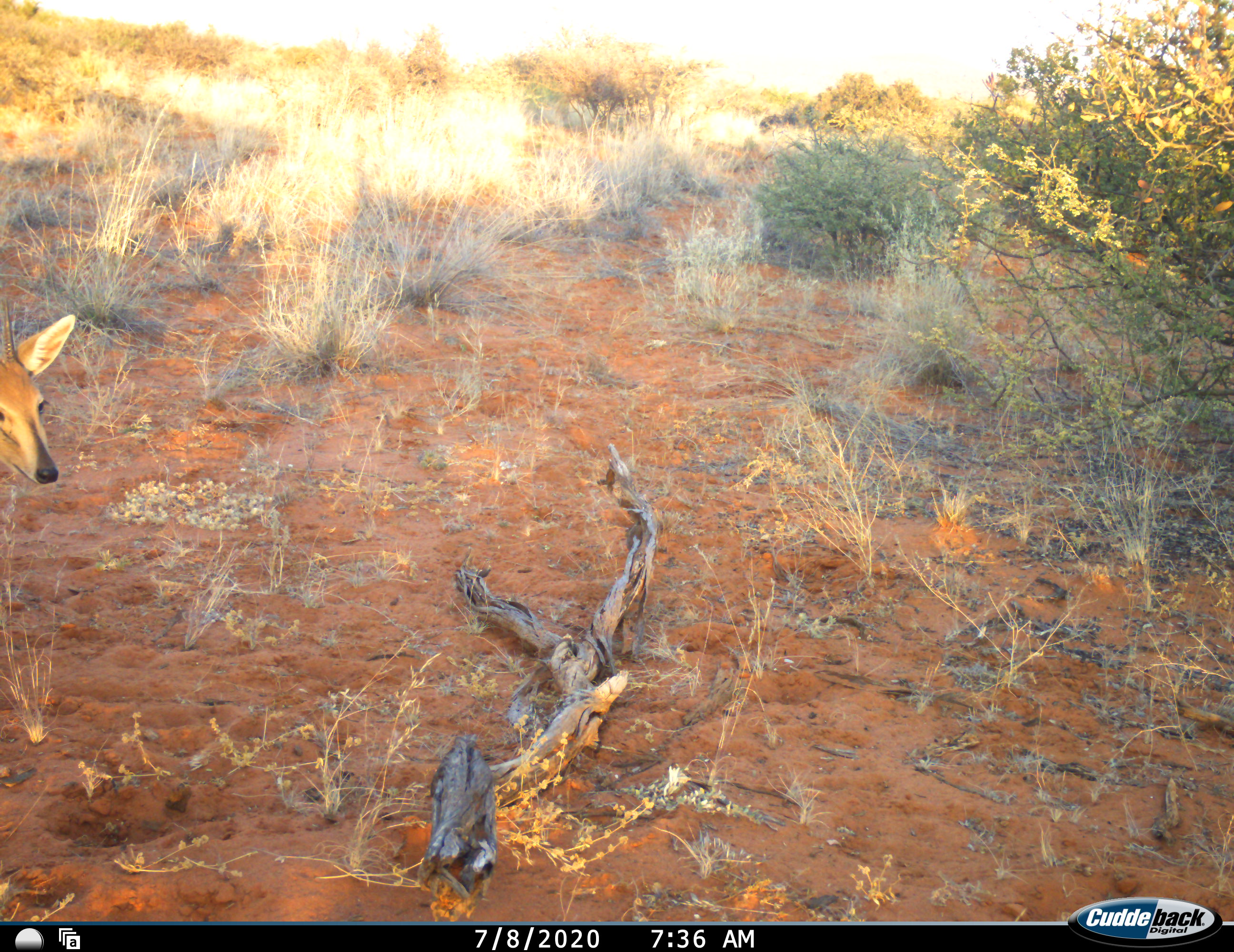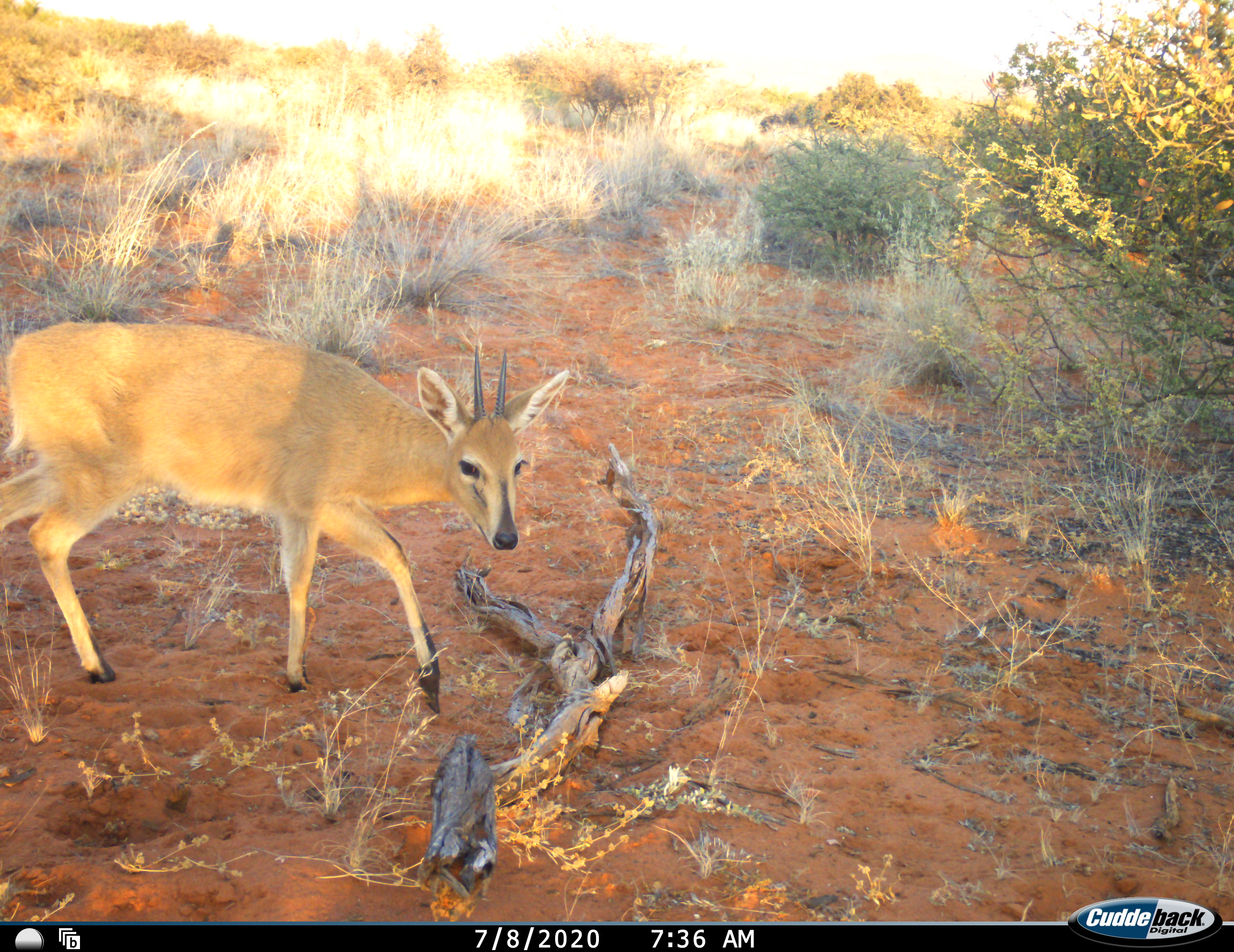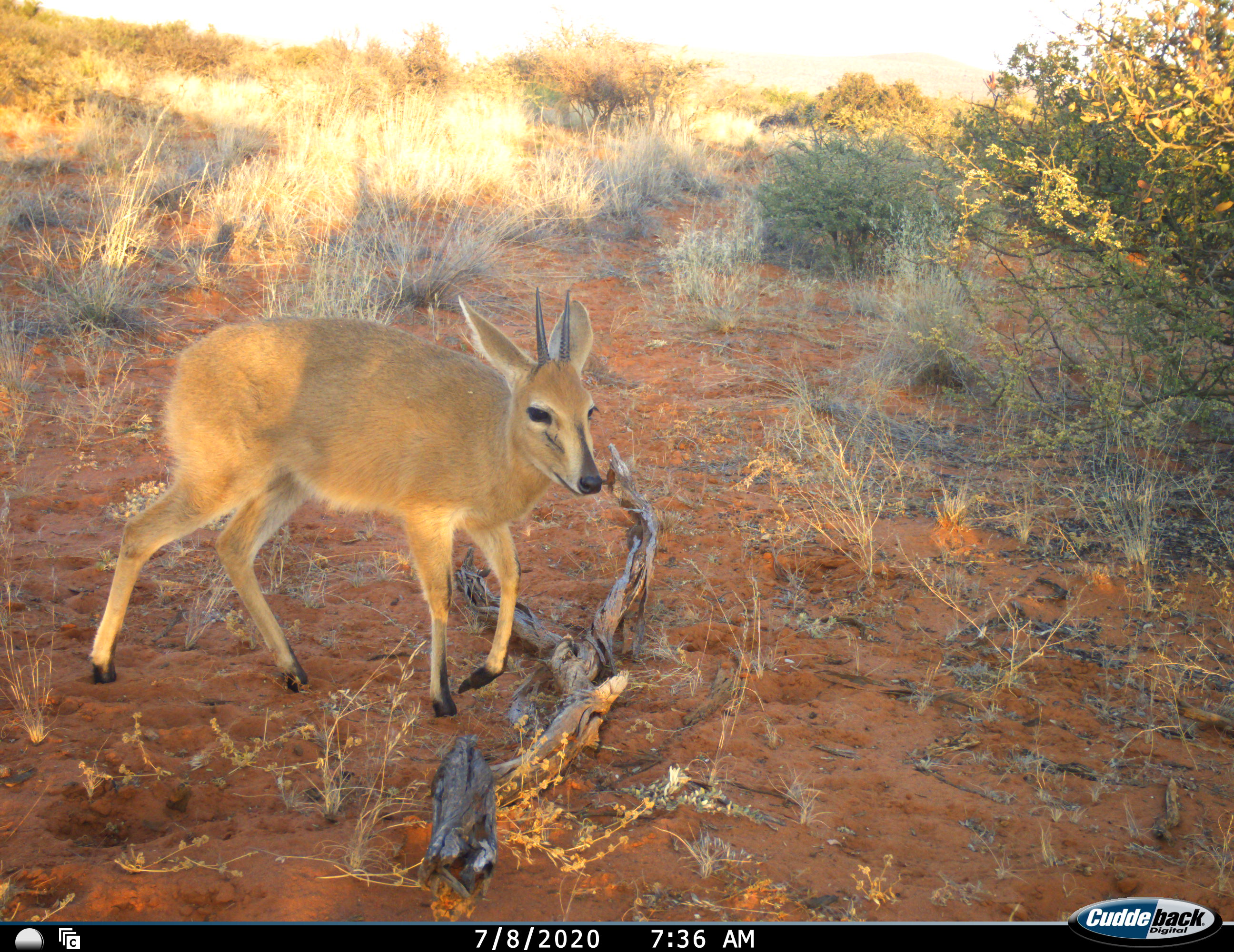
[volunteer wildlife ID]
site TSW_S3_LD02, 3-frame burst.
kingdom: Animalia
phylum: Chordata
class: Mammalia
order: Artiodactyla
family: Bovidae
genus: Sylvicapra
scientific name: Sylvicapra grimmia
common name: common duiker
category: duikercommongrey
Duikercommongrey (common duiker) (Sylvicapra grimmia), count 1. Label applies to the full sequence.